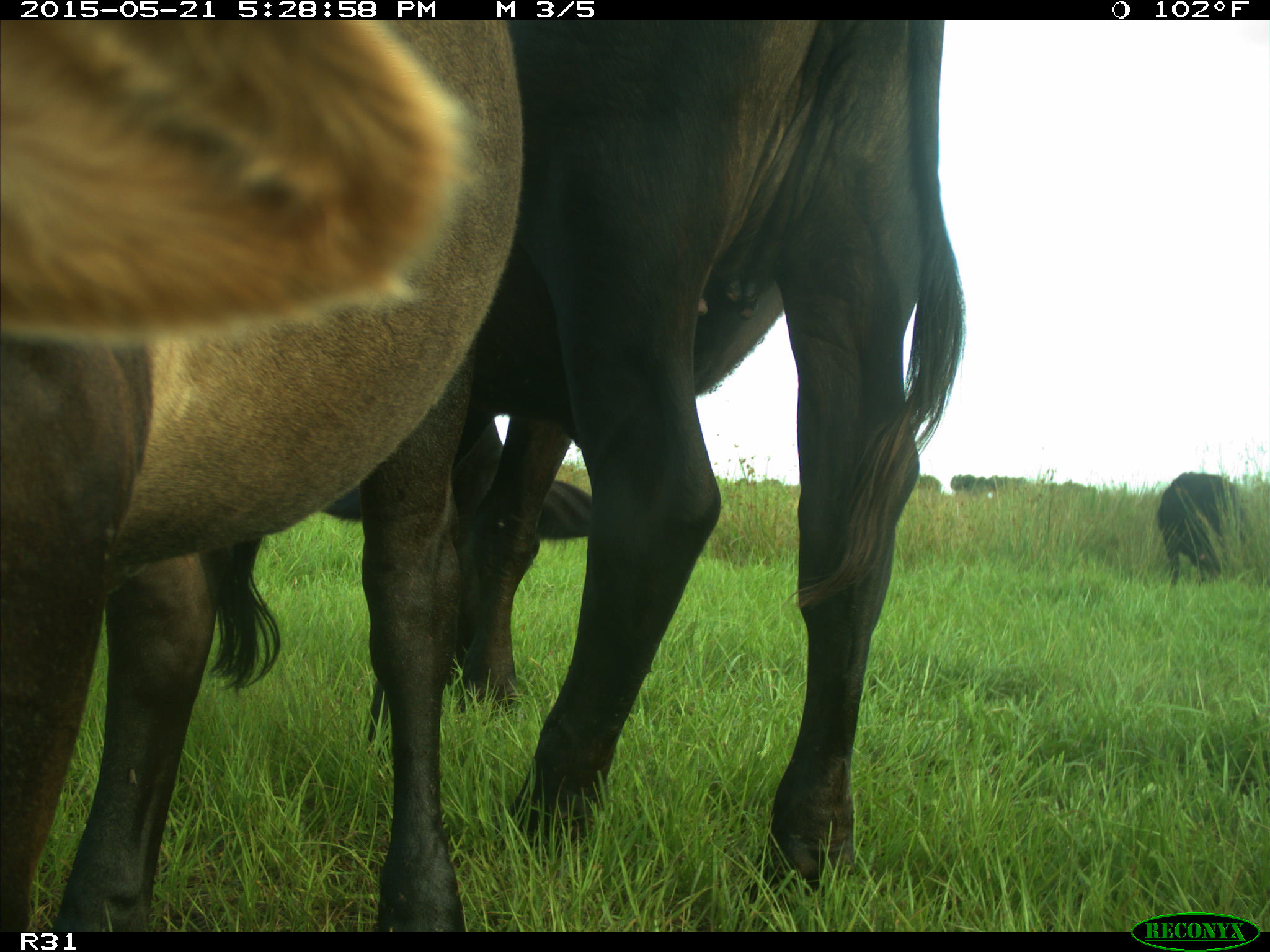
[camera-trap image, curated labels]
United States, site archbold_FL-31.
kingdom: Animalia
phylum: Chordata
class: Mammalia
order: Artiodactyla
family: Bovidae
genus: Bos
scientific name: Bos taurus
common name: domestic cow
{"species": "Bos taurus (domestic cow)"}